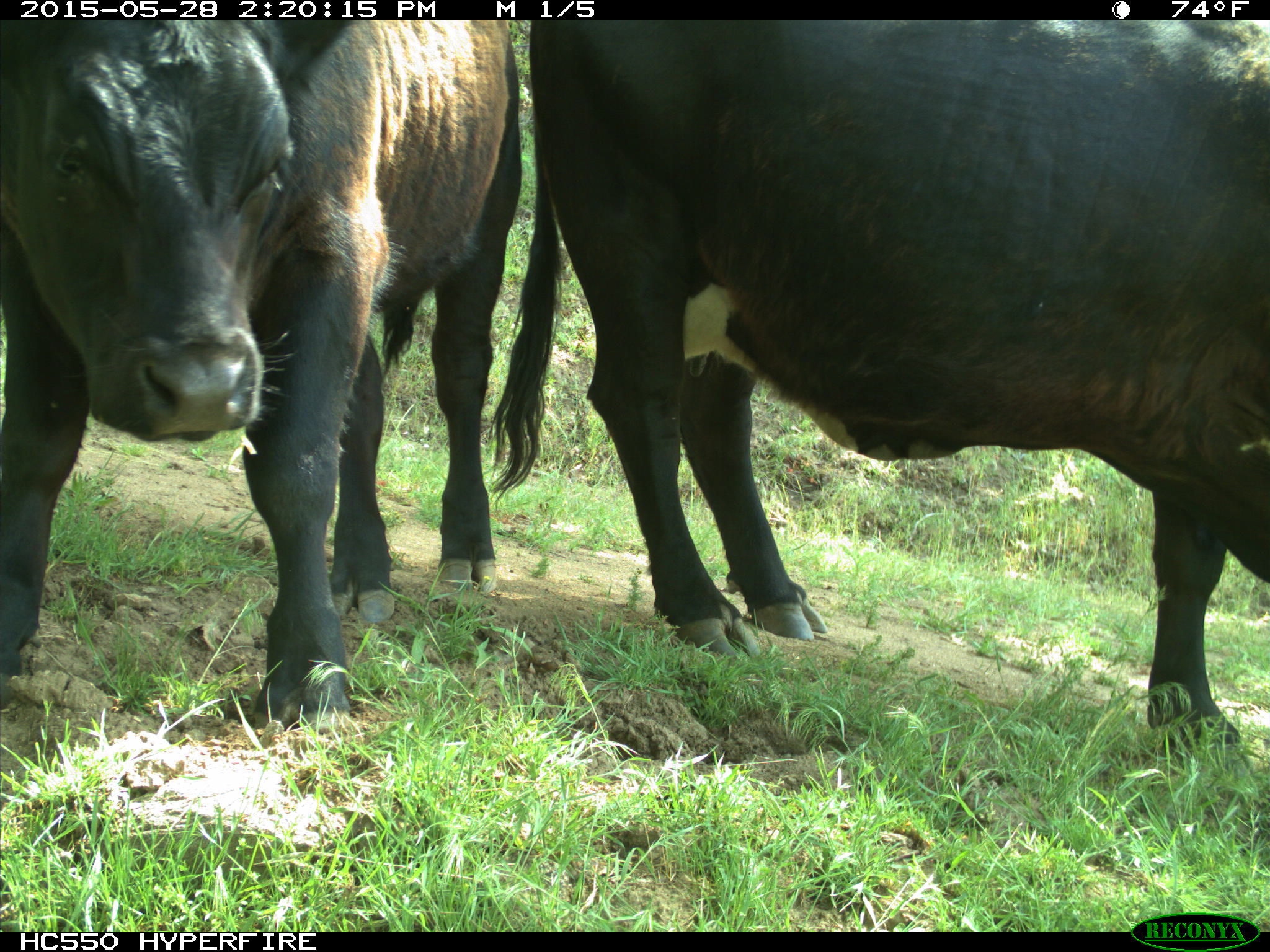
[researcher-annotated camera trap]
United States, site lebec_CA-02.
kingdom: Animalia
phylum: Chordata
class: Mammalia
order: Artiodactyla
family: Bovidae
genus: Bos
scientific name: Bos taurus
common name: domestic cow